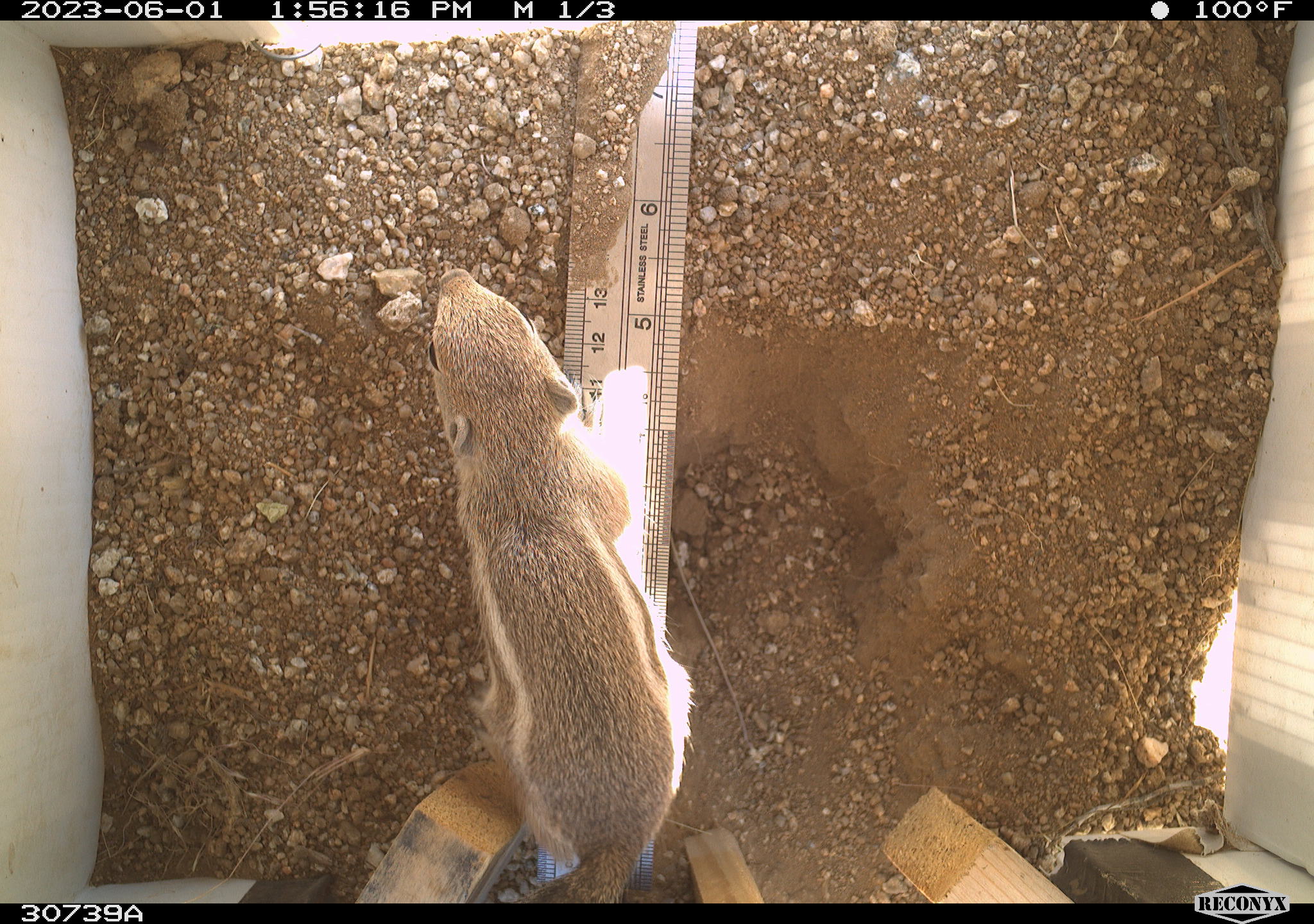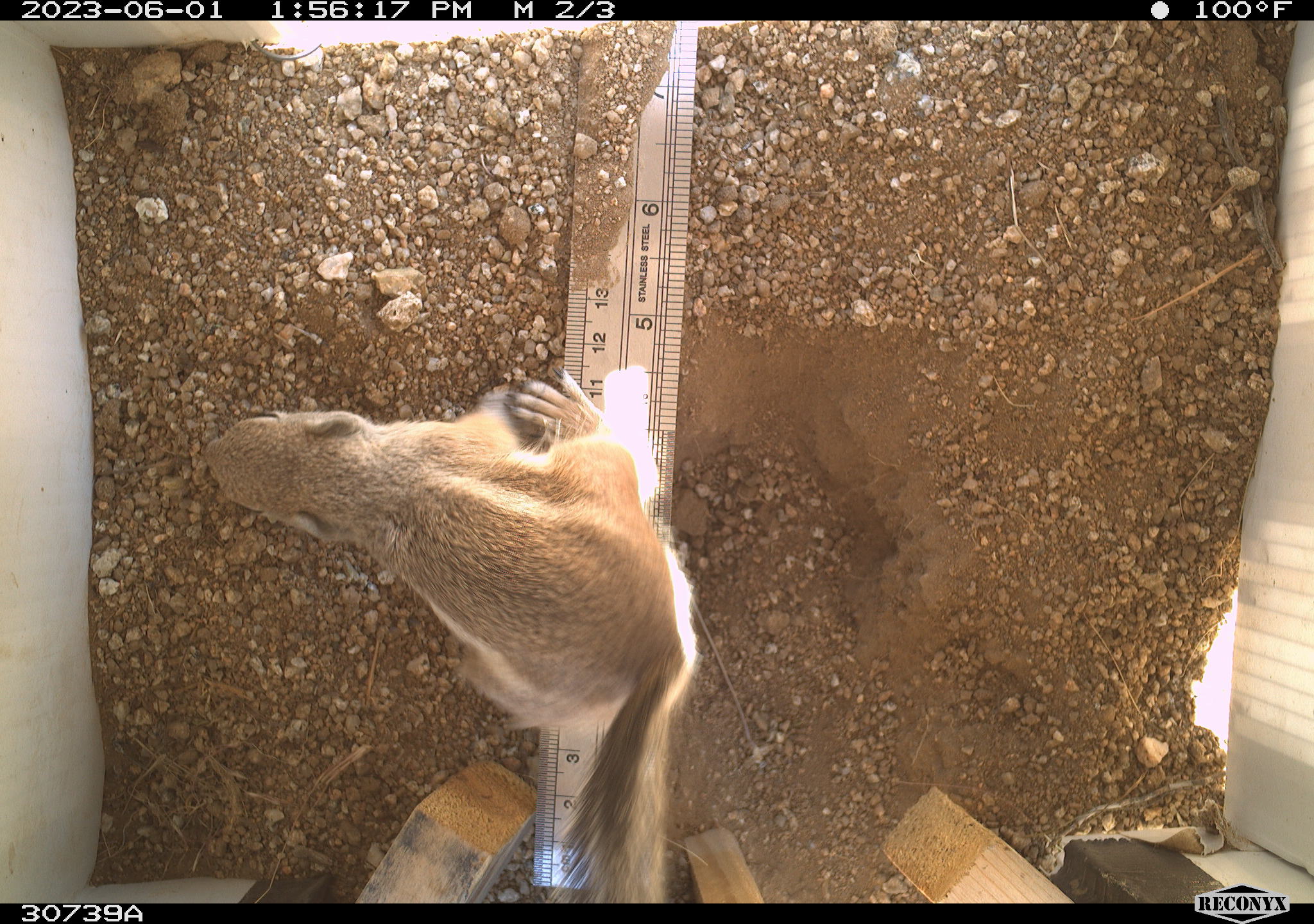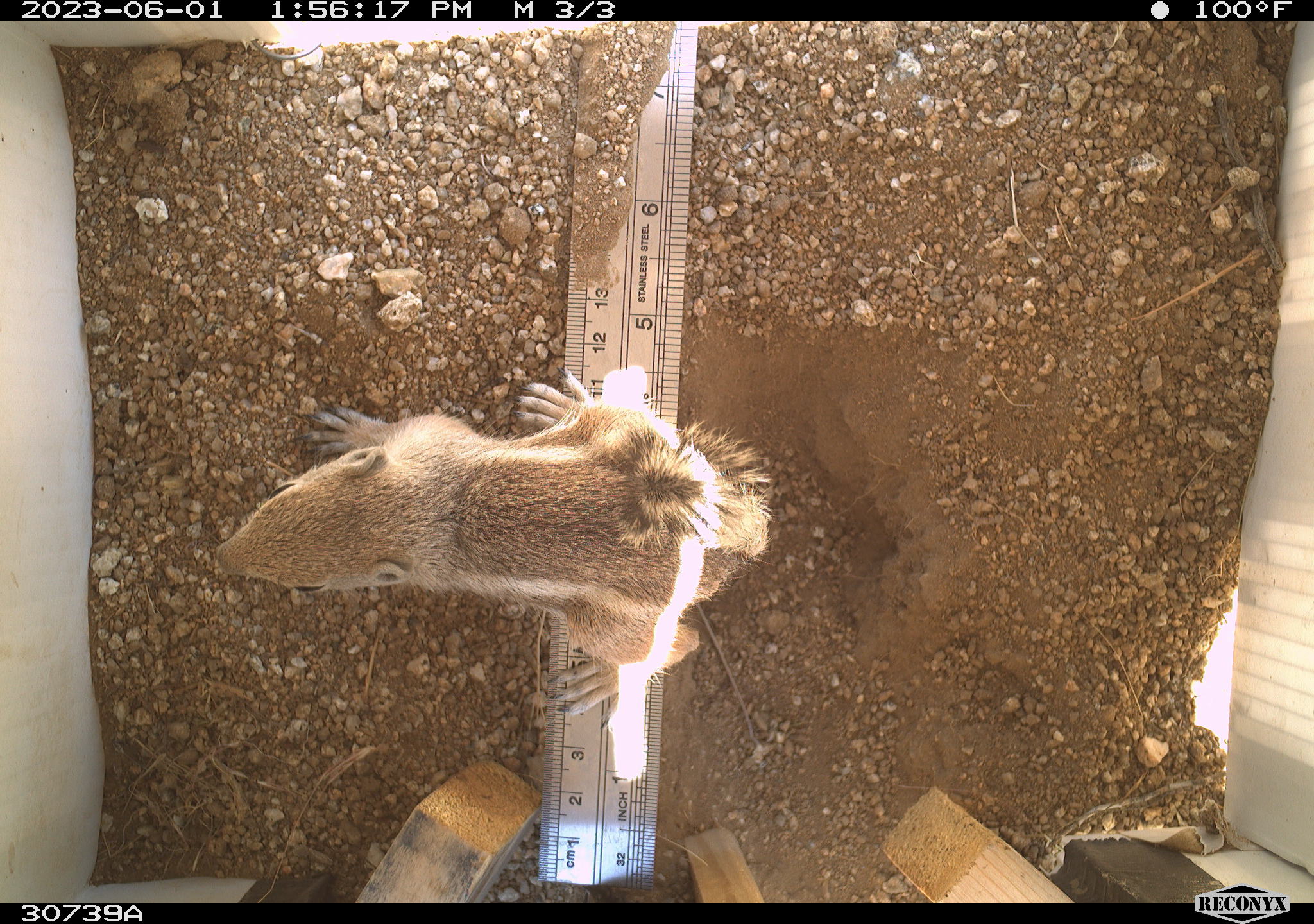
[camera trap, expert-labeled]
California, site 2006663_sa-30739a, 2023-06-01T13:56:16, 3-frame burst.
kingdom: Animalia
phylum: Chordata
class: Mammalia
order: Rodentia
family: Sciuridae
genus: Ammospermophilus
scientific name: Ammospermophilus leucurus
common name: white-tailed antelope squirrel